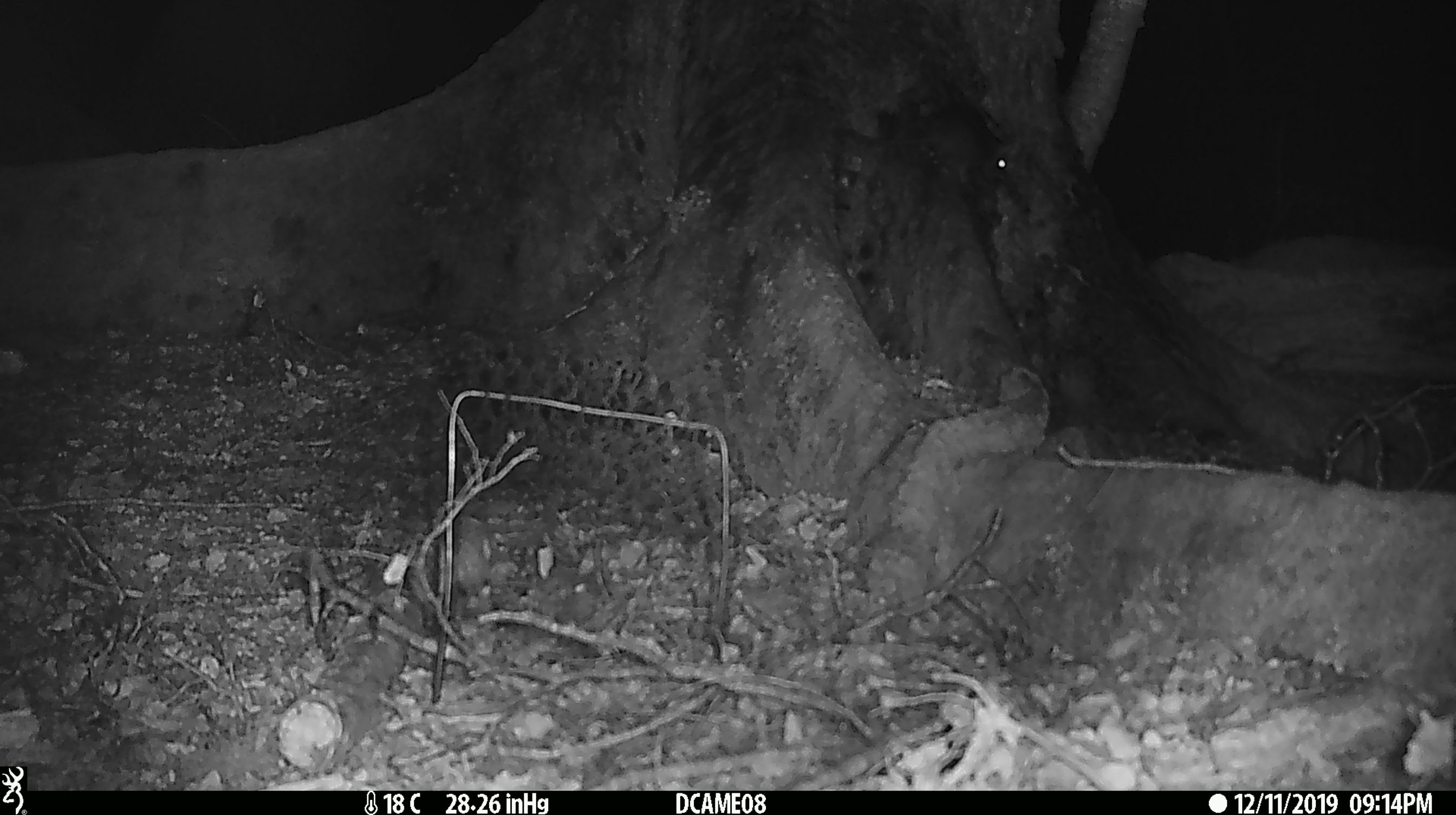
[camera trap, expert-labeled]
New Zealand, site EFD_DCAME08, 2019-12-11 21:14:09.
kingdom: Animalia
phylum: Chordata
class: Mammalia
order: Rodentia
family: Muridae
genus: Rattus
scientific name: Rattus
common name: rat